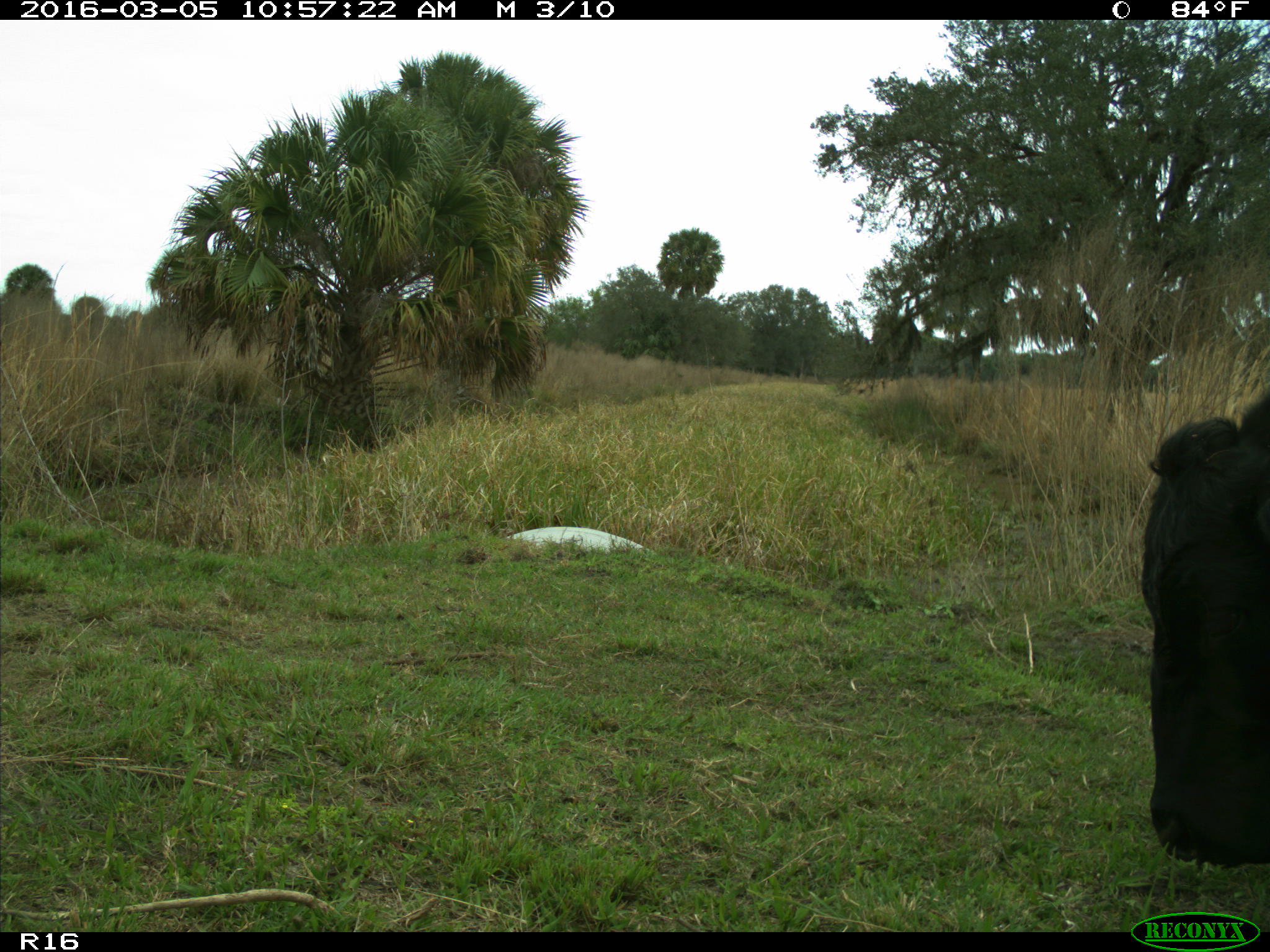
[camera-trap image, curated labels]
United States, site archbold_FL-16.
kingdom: Animalia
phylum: Chordata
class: Mammalia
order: Artiodactyla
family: Bovidae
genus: Bos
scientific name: Bos taurus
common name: domestic cow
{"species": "Bos taurus (domestic cow)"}